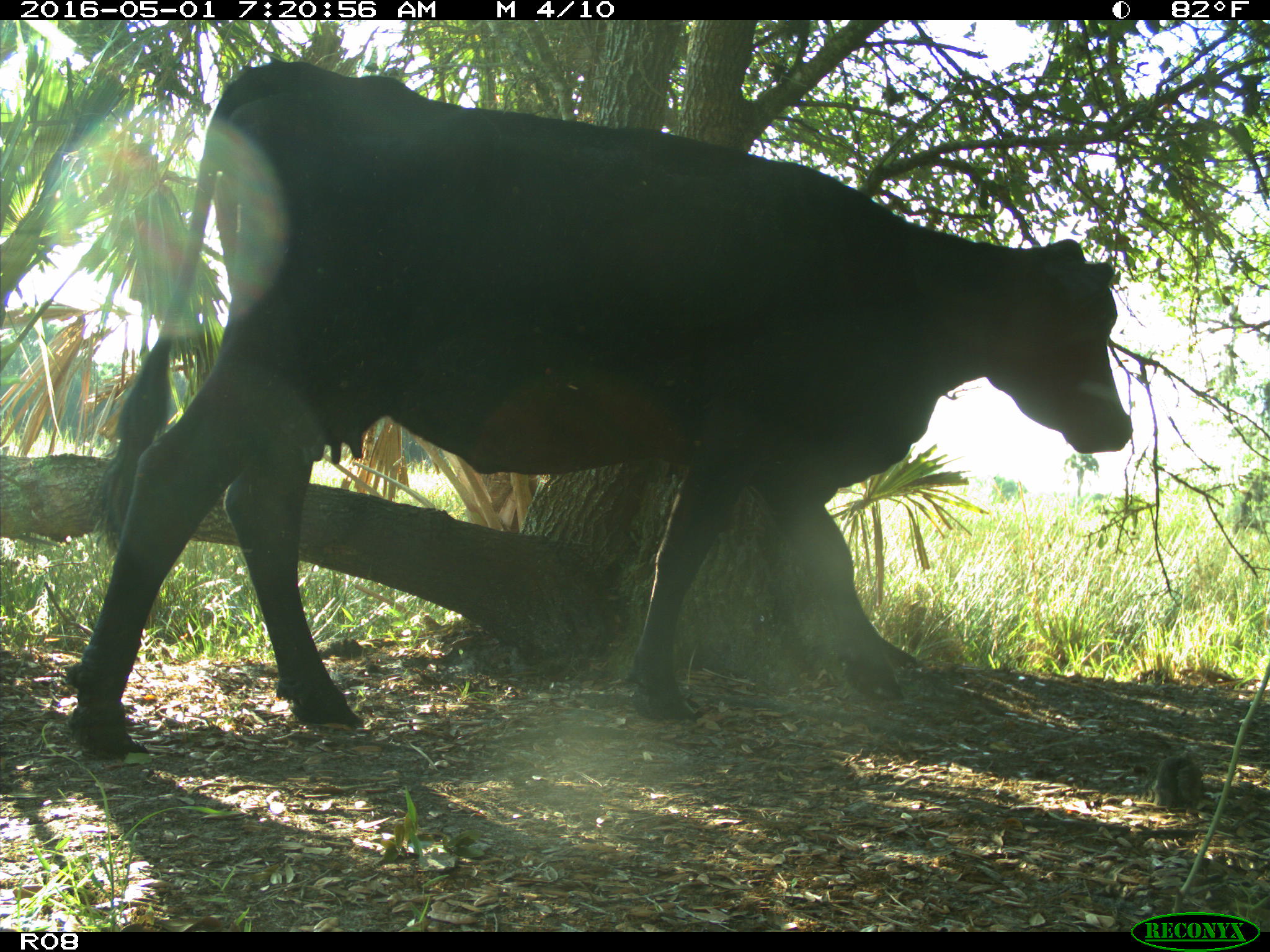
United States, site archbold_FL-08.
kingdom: Animalia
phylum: Chordata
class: Mammalia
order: Artiodactyla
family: Bovidae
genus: Bos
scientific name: Bos taurus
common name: domestic cow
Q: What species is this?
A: Bos taurus (domestic cow).